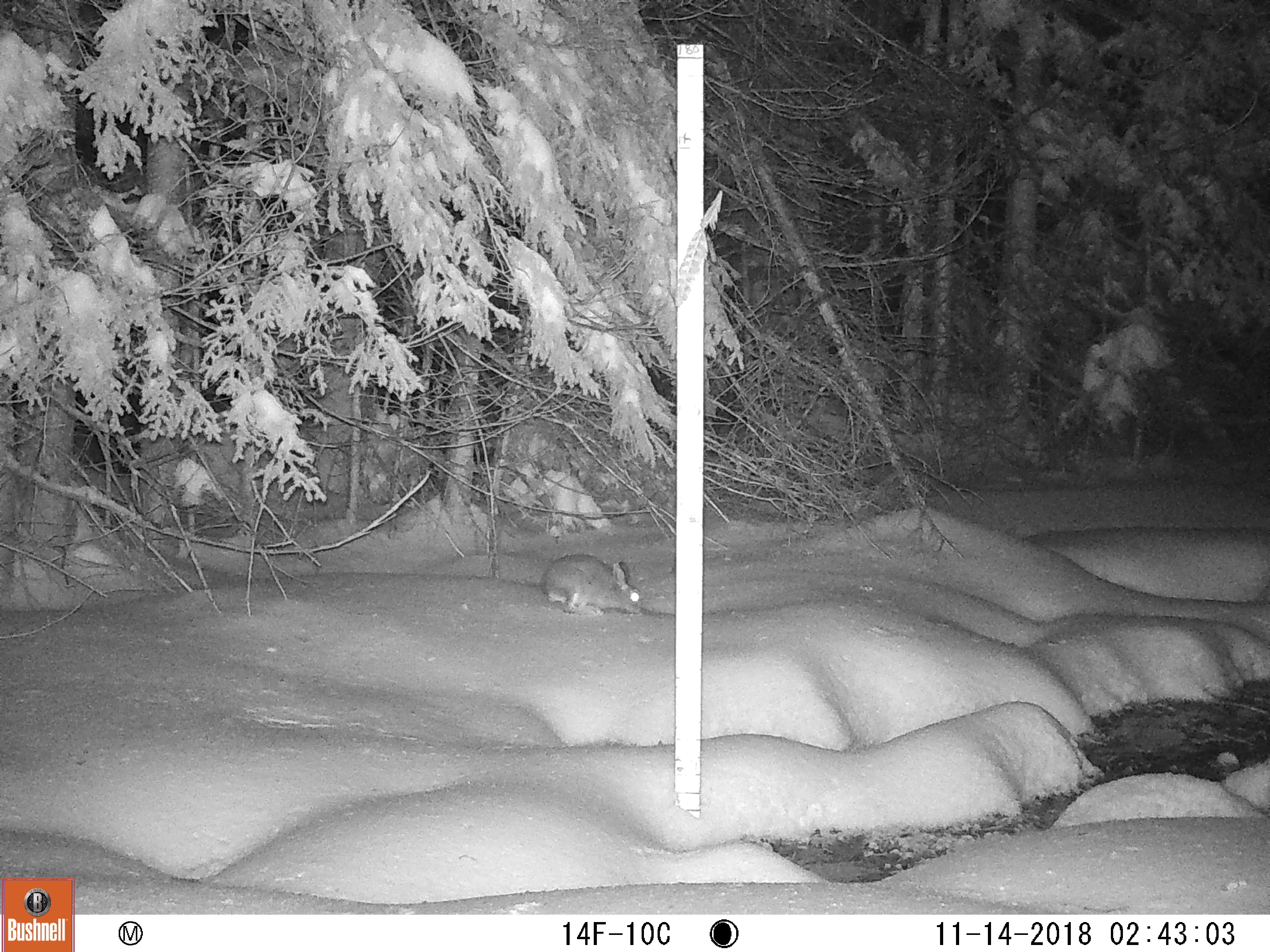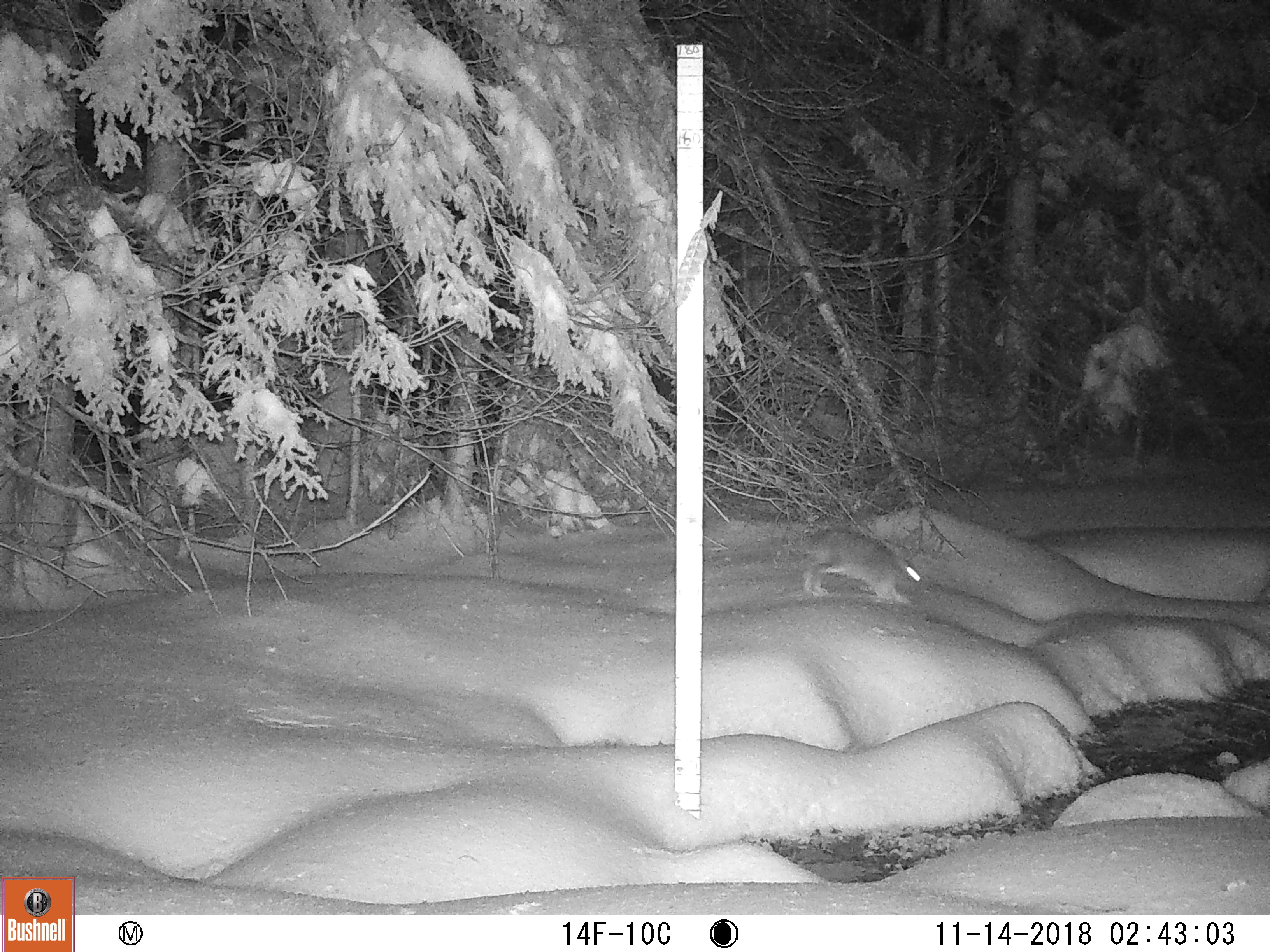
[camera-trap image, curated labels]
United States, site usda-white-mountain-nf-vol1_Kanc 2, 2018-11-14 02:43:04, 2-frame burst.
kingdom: Animalia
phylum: Chordata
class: Mammalia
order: Lagomorpha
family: Leporidae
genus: Lepus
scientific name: Lepus americanus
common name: snowshoe hare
Snowshoe hare (Lepus americanus).